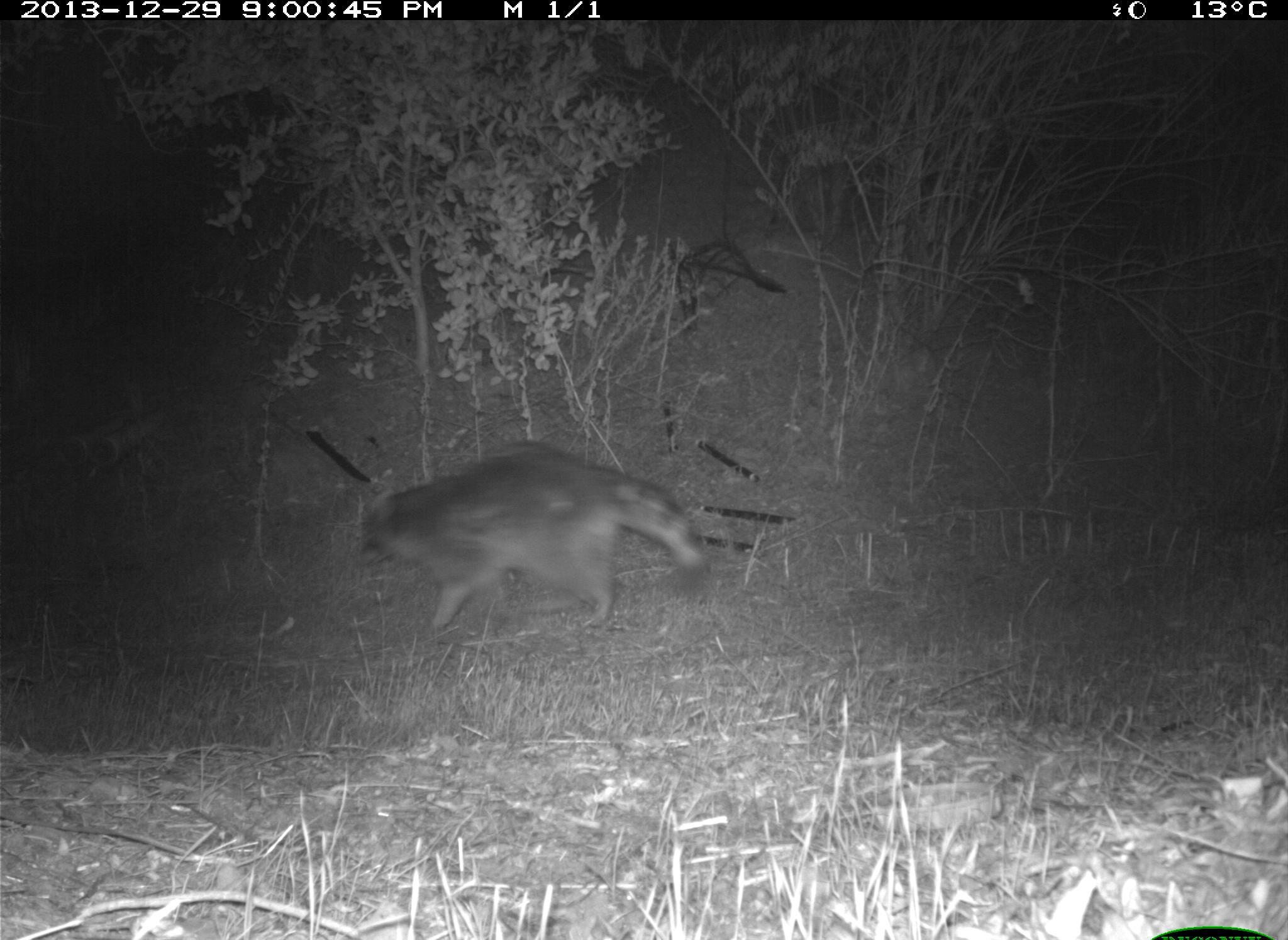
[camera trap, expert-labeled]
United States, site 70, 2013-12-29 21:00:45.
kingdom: Animalia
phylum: Chordata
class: Mammalia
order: Carnivora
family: Procyonidae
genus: Procyon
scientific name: Procyon lotor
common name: raccoon